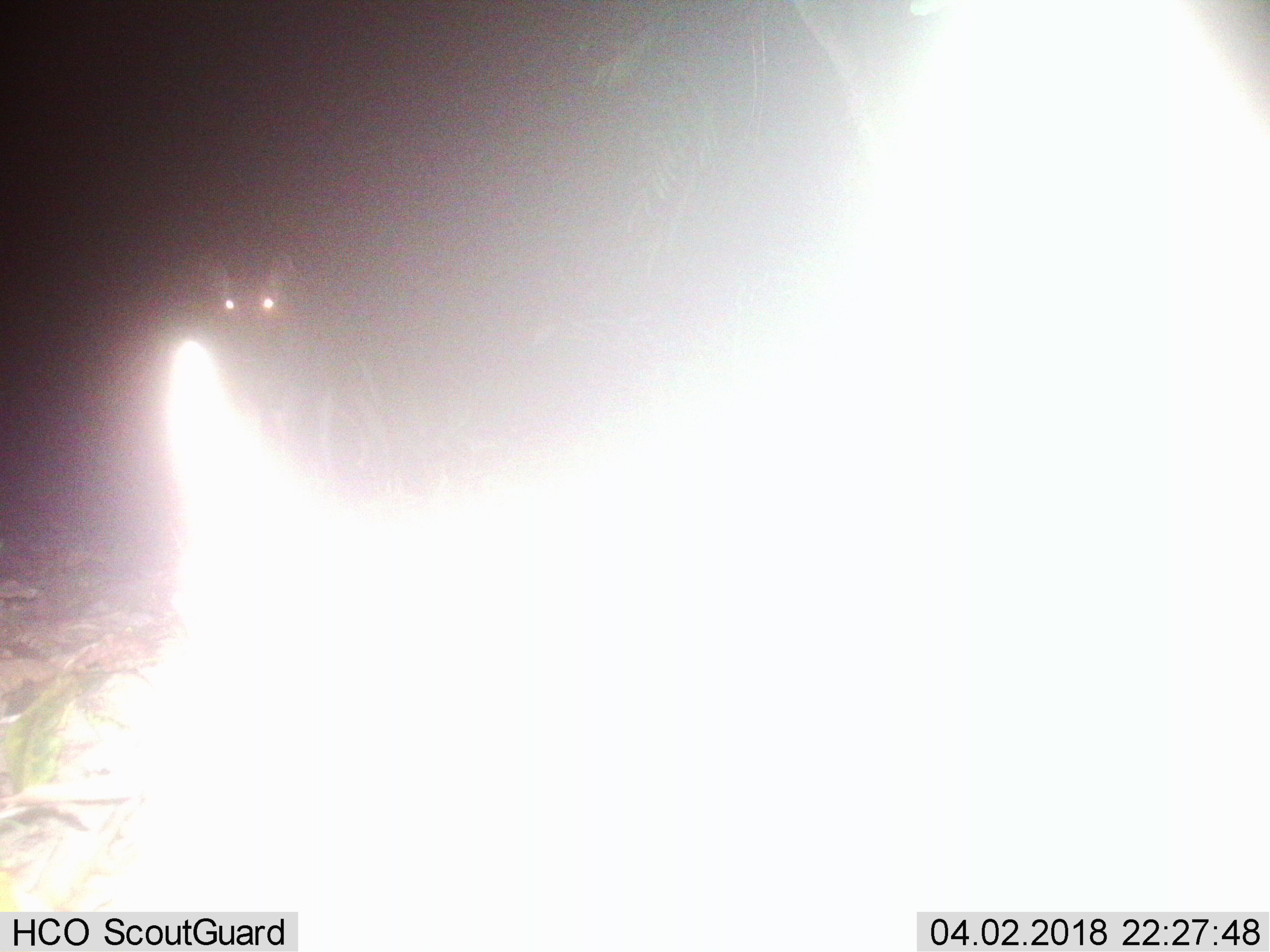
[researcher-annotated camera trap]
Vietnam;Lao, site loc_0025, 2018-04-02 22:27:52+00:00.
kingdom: Animalia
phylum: Chordata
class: Mammalia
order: Artiodactyla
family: Cervidae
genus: Rusa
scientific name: Rusa unicolor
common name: sambar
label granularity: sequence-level